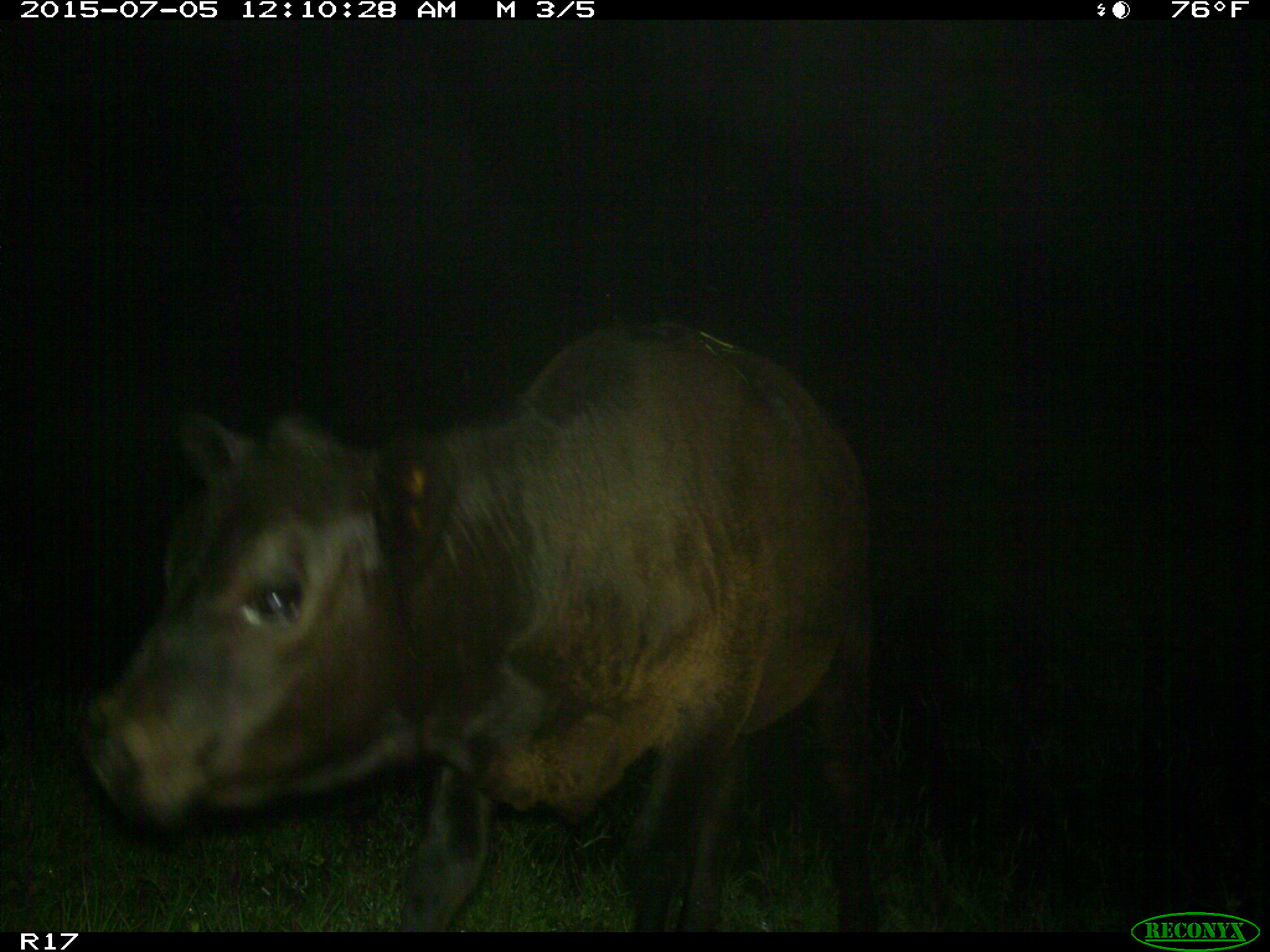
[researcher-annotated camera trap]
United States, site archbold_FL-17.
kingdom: Animalia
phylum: Chordata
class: Mammalia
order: Artiodactyla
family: Bovidae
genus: Bos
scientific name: Bos taurus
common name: domestic cow